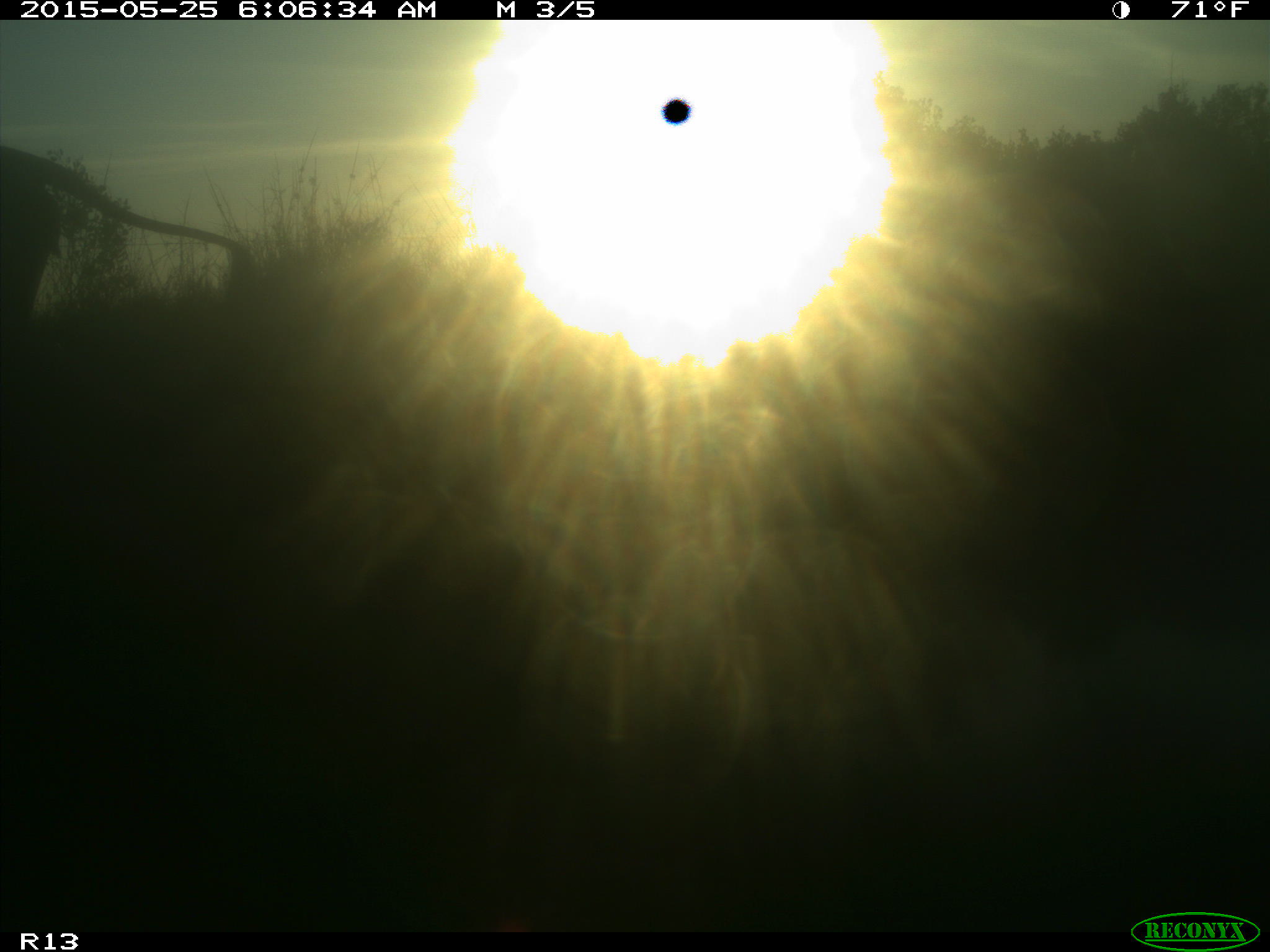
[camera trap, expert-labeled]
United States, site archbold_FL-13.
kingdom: Animalia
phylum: Chordata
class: Mammalia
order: Artiodactyla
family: Bovidae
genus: Bos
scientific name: Bos taurus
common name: domestic cow